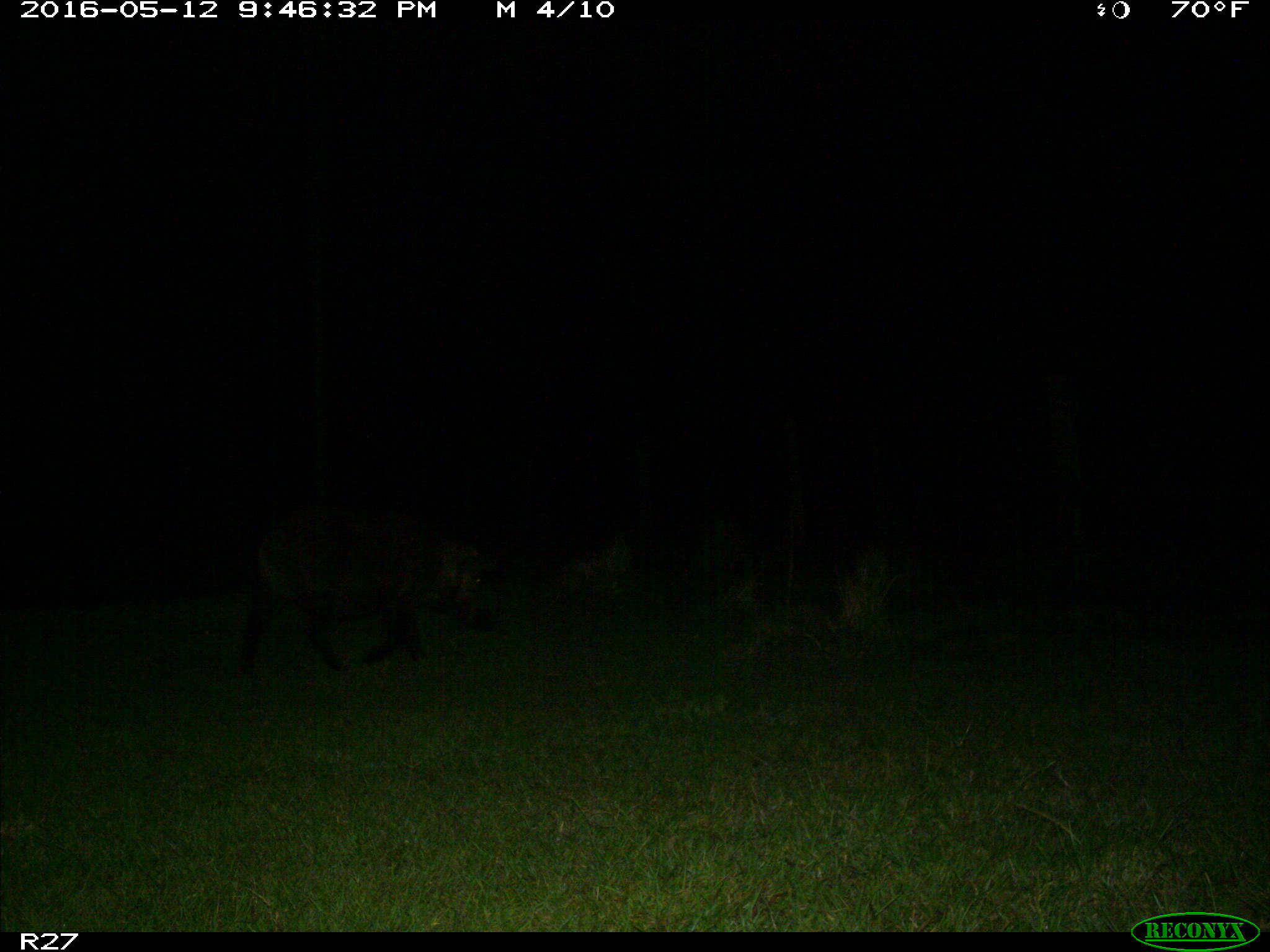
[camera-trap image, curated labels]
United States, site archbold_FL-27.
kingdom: Animalia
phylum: Chordata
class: Mammalia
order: Artiodactyla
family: Suidae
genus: Sus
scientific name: Sus scrofa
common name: wild boar